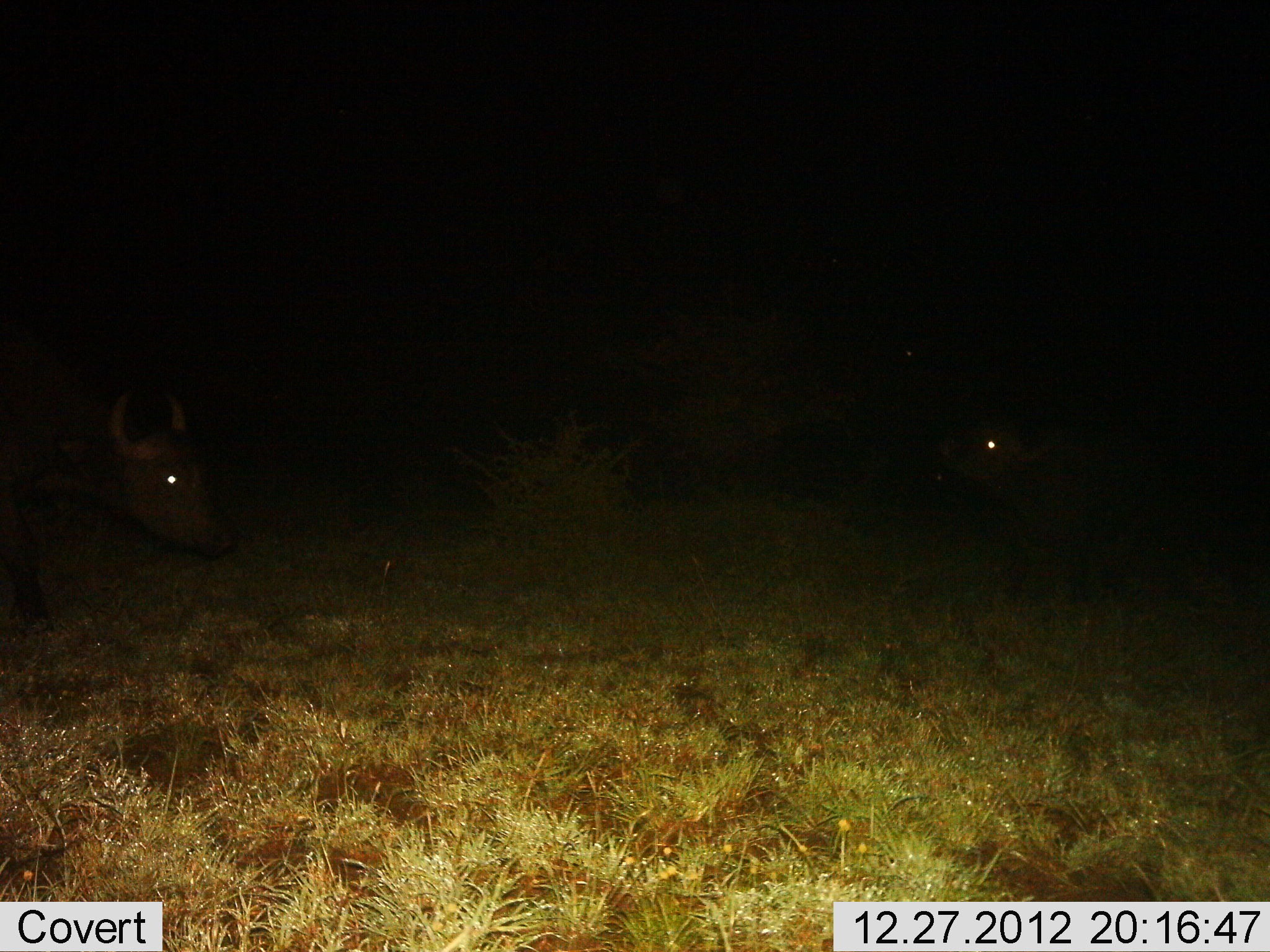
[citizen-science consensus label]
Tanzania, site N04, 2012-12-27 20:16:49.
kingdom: Animalia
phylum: Chordata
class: Mammalia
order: Artiodactyla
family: Bovidae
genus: Syncerus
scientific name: Syncerus caffer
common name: cape buffalo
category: buffalo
Buffalo (cape buffalo) (Syncerus caffer), count 2. Behavior (volunteer vote fractions): standing 62%, resting 0%, moving 50%, interacting 0%. Young present (vote fraction): 4%. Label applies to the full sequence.